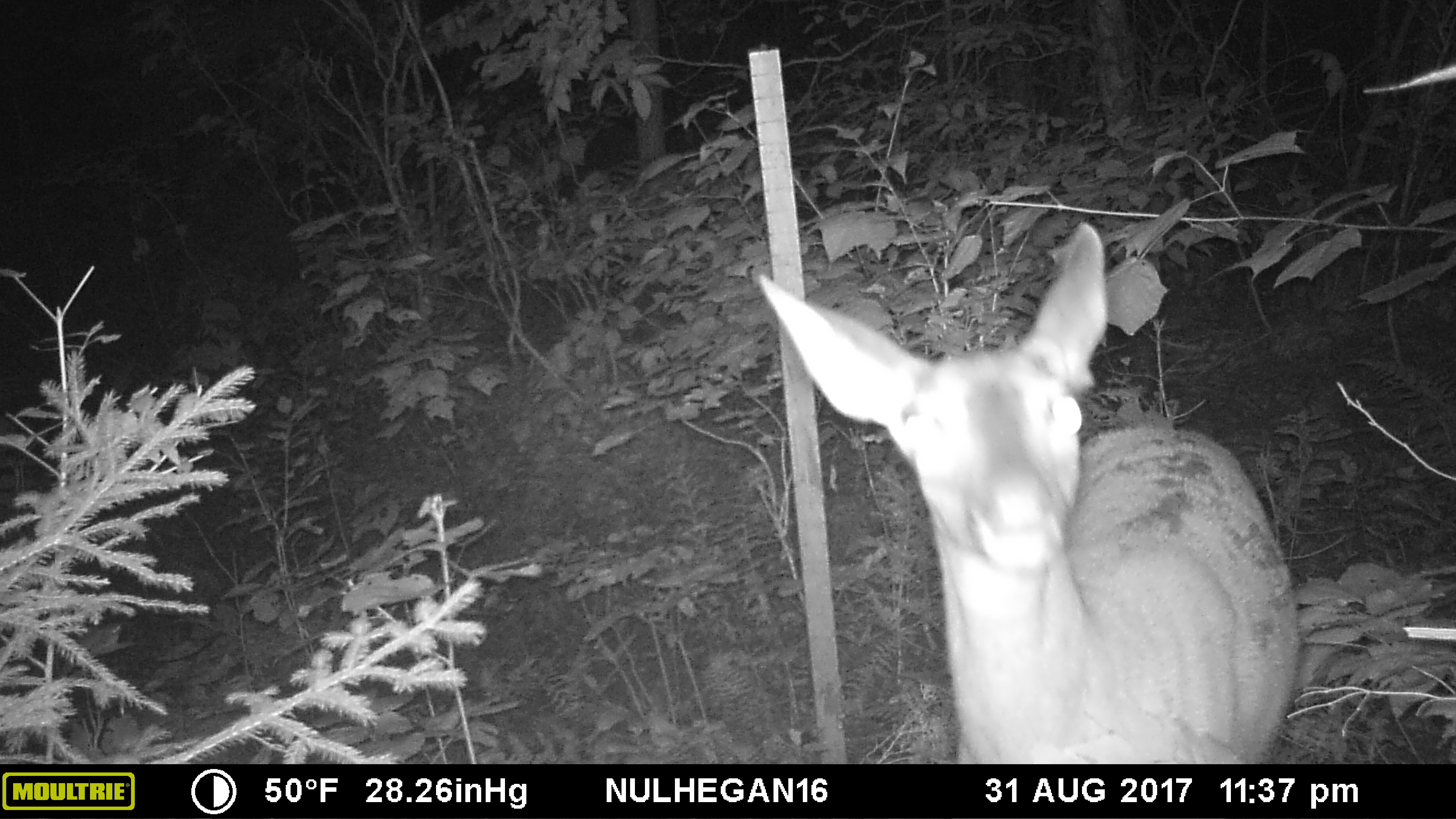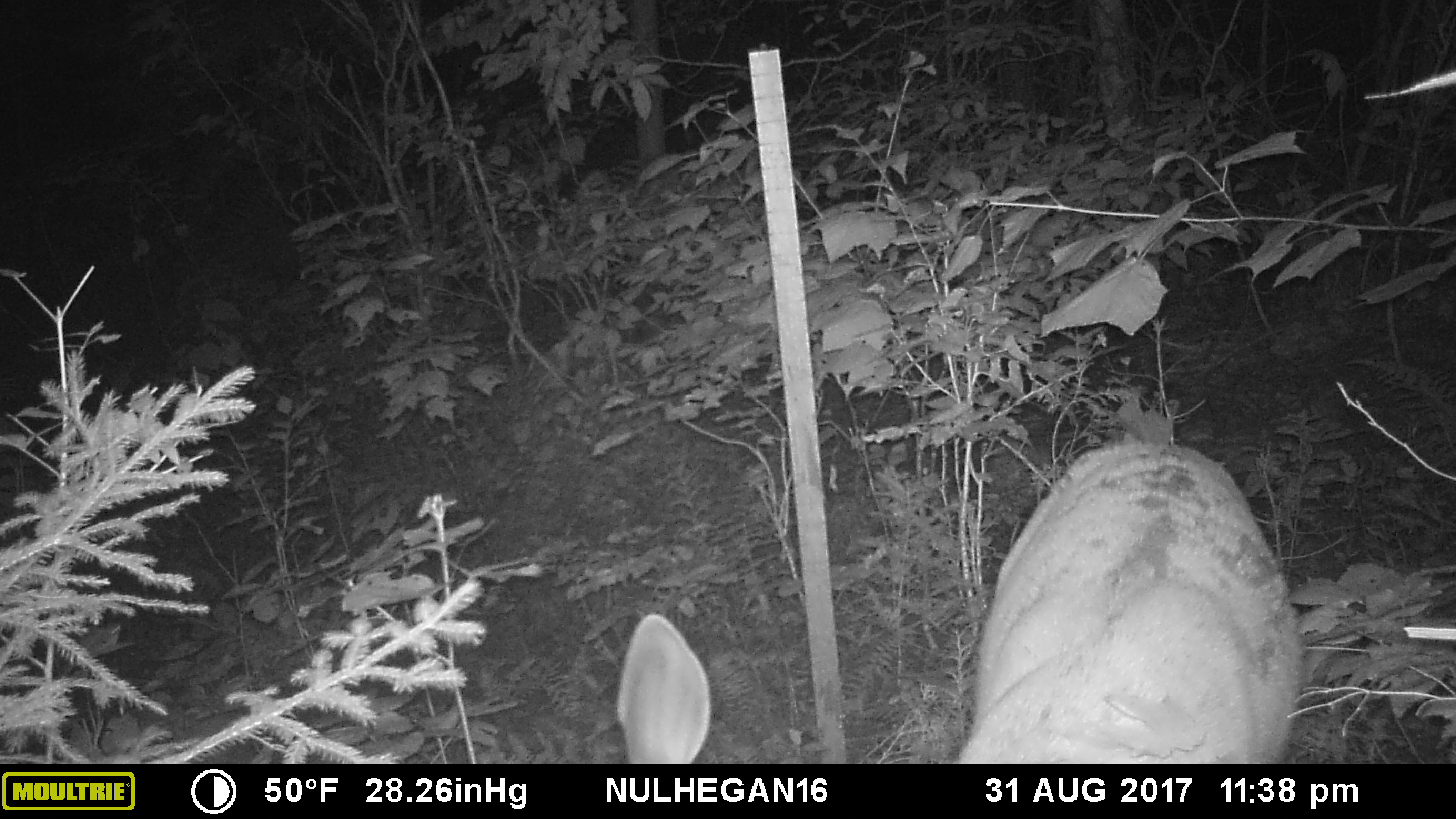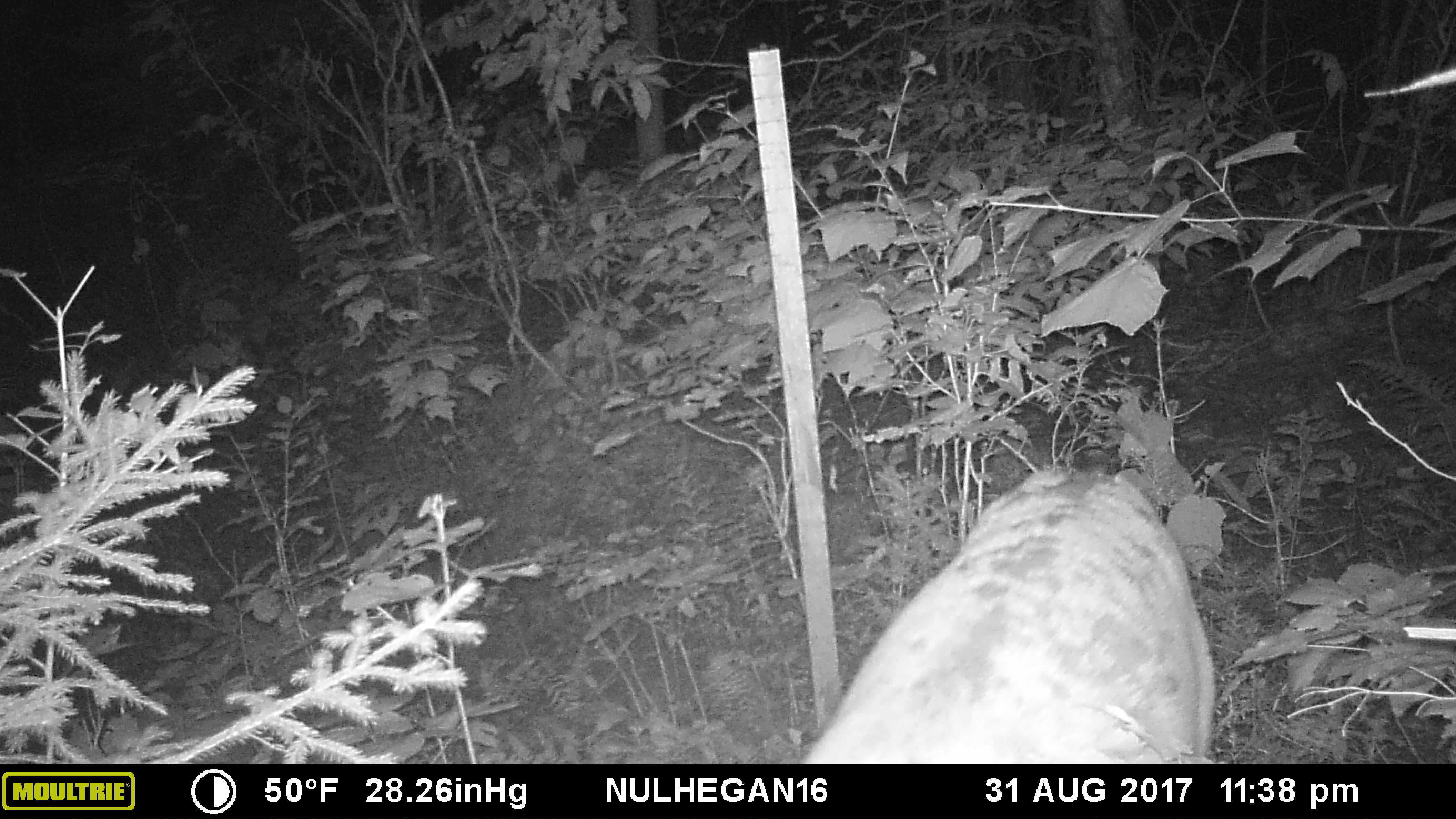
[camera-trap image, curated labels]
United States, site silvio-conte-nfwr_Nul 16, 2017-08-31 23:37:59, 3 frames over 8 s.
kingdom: Animalia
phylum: Chordata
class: Mammalia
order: Artiodactyla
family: Cervidae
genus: Odocoileus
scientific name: Odocoileus virginianus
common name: white-tailed deer